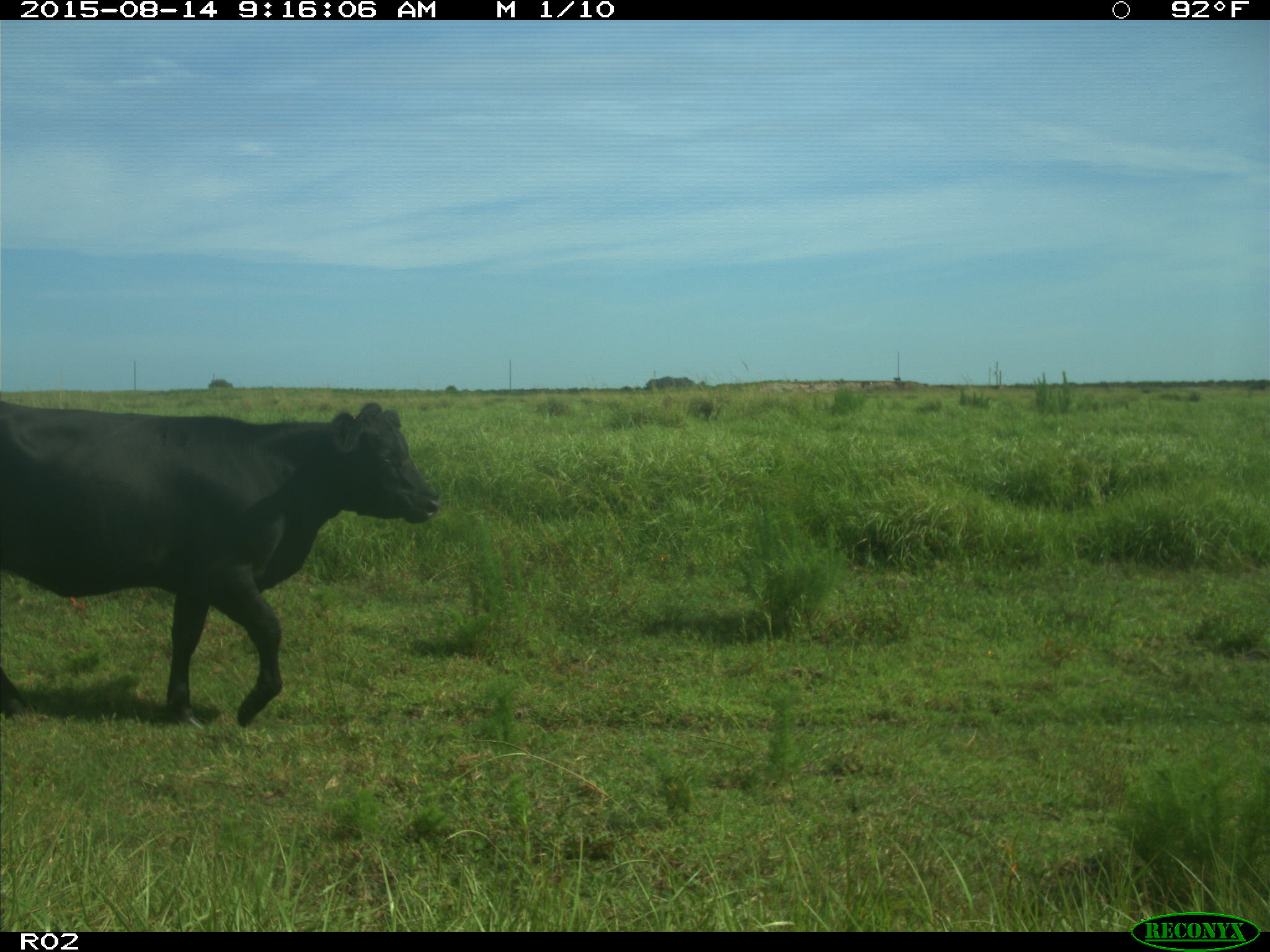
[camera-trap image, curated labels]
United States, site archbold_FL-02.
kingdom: Animalia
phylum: Chordata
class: Mammalia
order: Artiodactyla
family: Bovidae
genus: Bos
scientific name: Bos taurus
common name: domestic cow